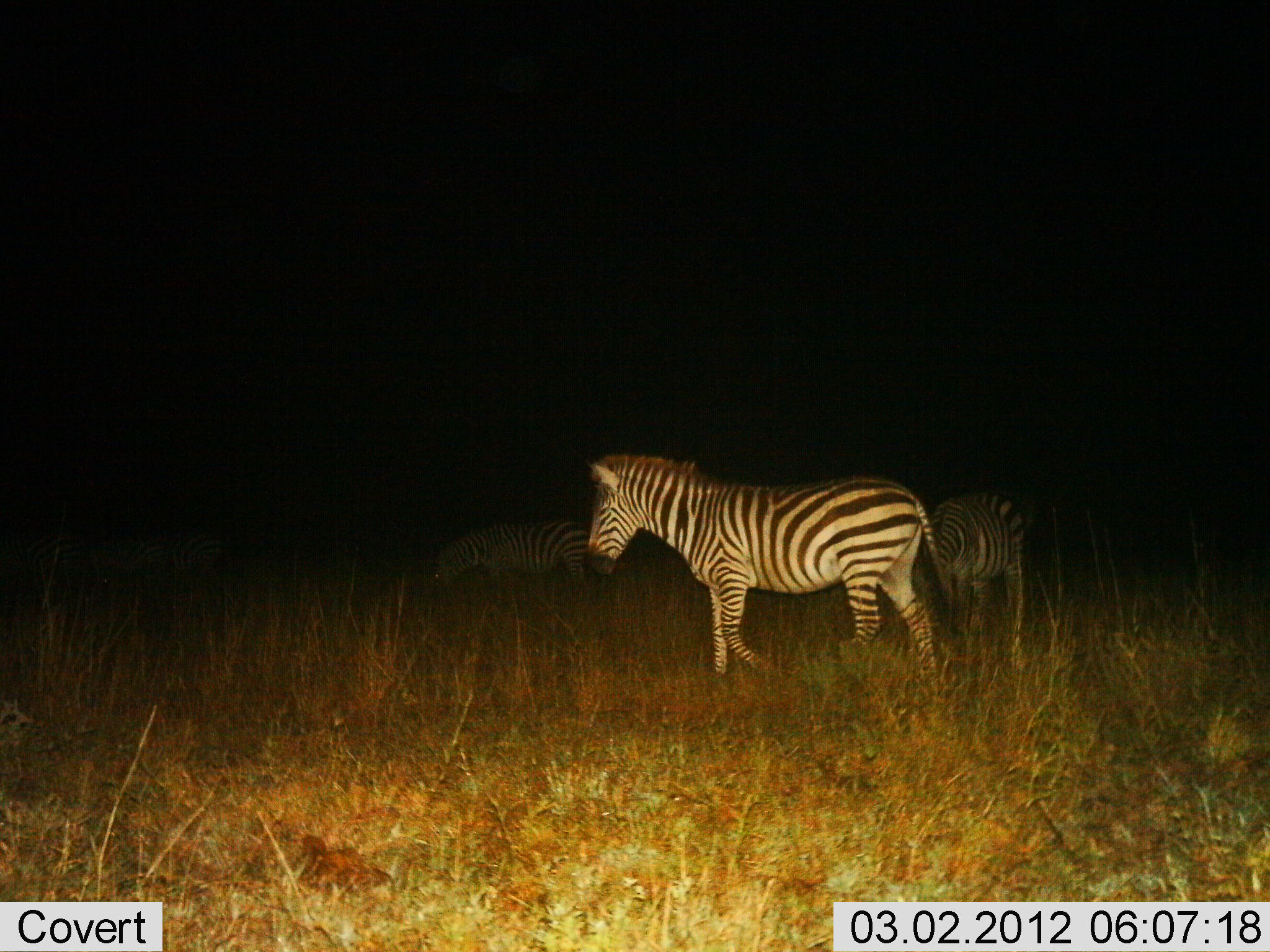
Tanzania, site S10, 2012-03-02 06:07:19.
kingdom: Animalia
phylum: Chordata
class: Mammalia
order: Perissodactyla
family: Equidae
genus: Equus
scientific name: Equus quagga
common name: plains zebra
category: zebra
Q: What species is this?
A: Zebra (plains zebra) (Equus quagga).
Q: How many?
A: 3.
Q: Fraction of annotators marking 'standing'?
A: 60%.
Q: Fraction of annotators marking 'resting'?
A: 0%.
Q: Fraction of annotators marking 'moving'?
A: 55%.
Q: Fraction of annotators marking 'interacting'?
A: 0%.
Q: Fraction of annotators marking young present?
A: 0%.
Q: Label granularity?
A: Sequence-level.